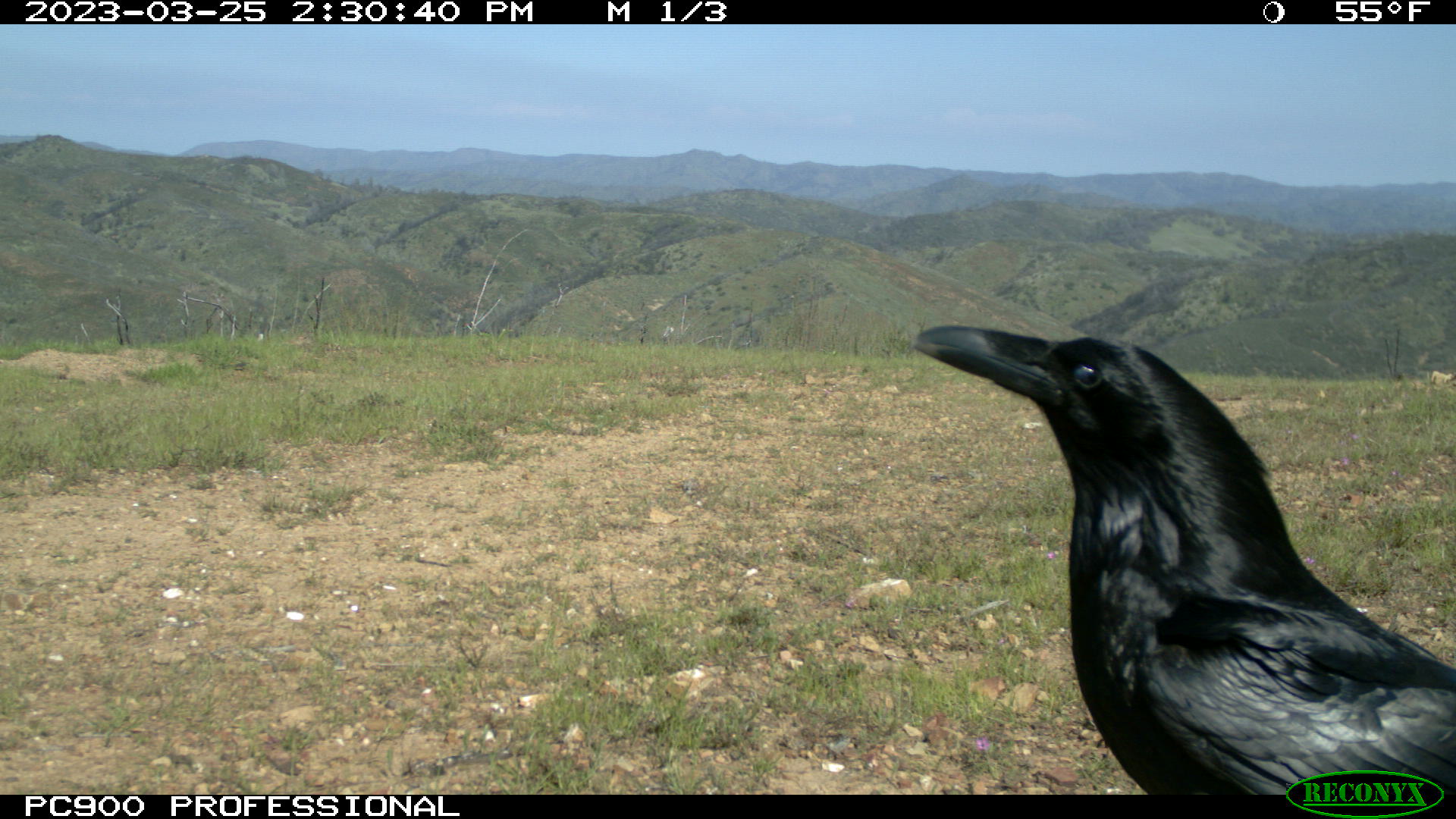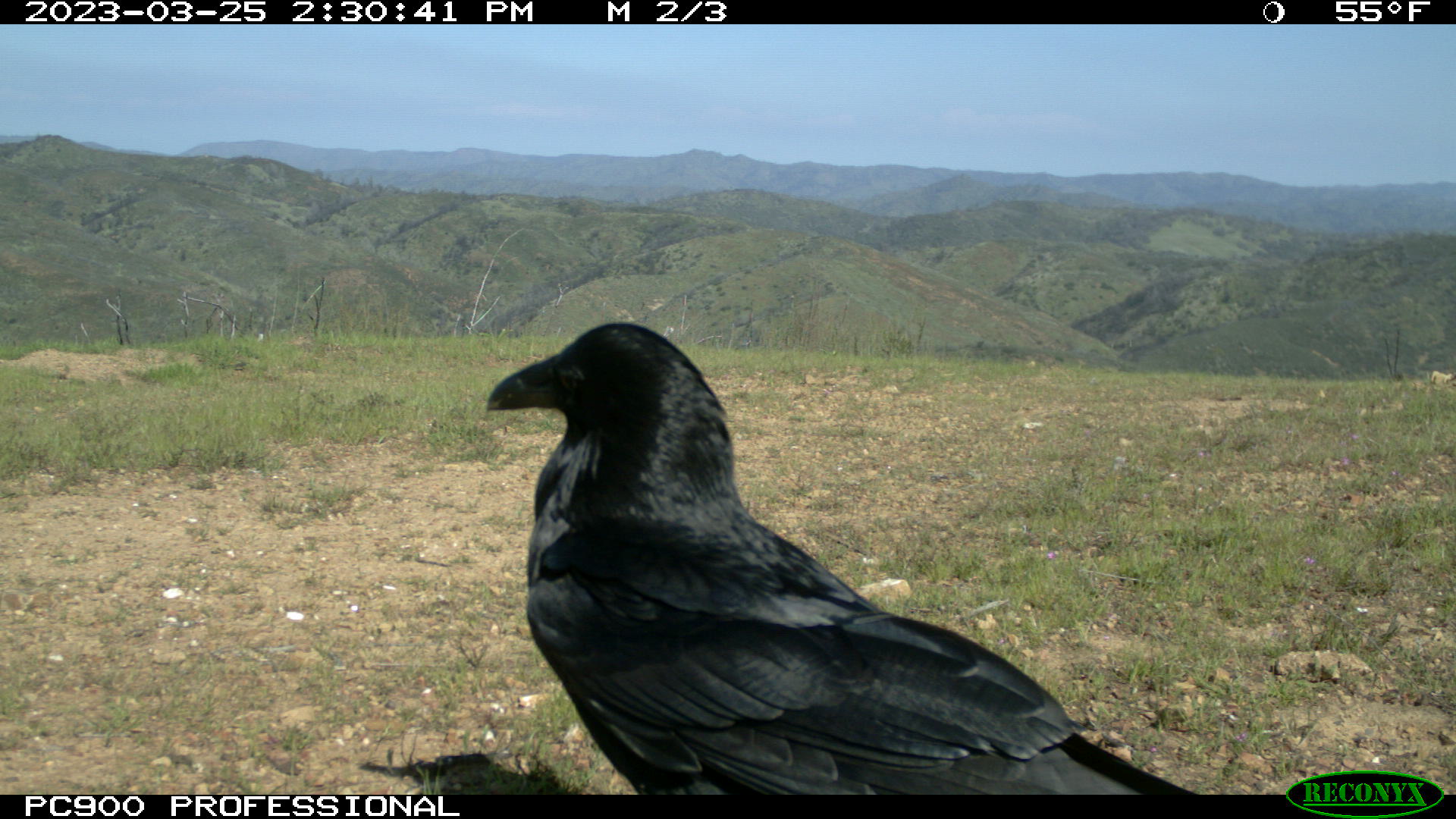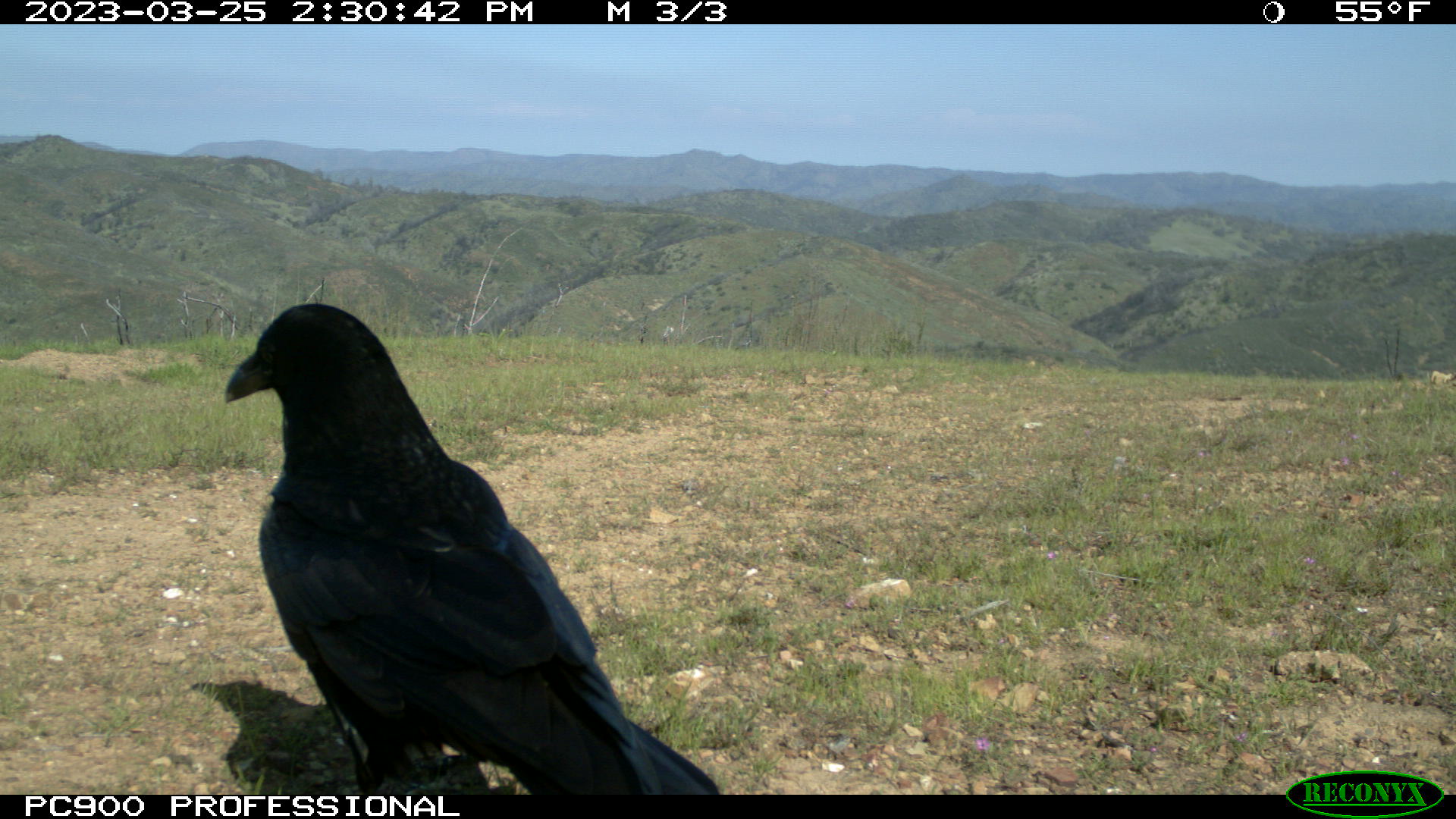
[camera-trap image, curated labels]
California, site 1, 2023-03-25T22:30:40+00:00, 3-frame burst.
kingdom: Animalia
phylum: Chordata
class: Aves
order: Passeriformes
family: Corvidae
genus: Corvus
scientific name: Corvus corax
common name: common raven